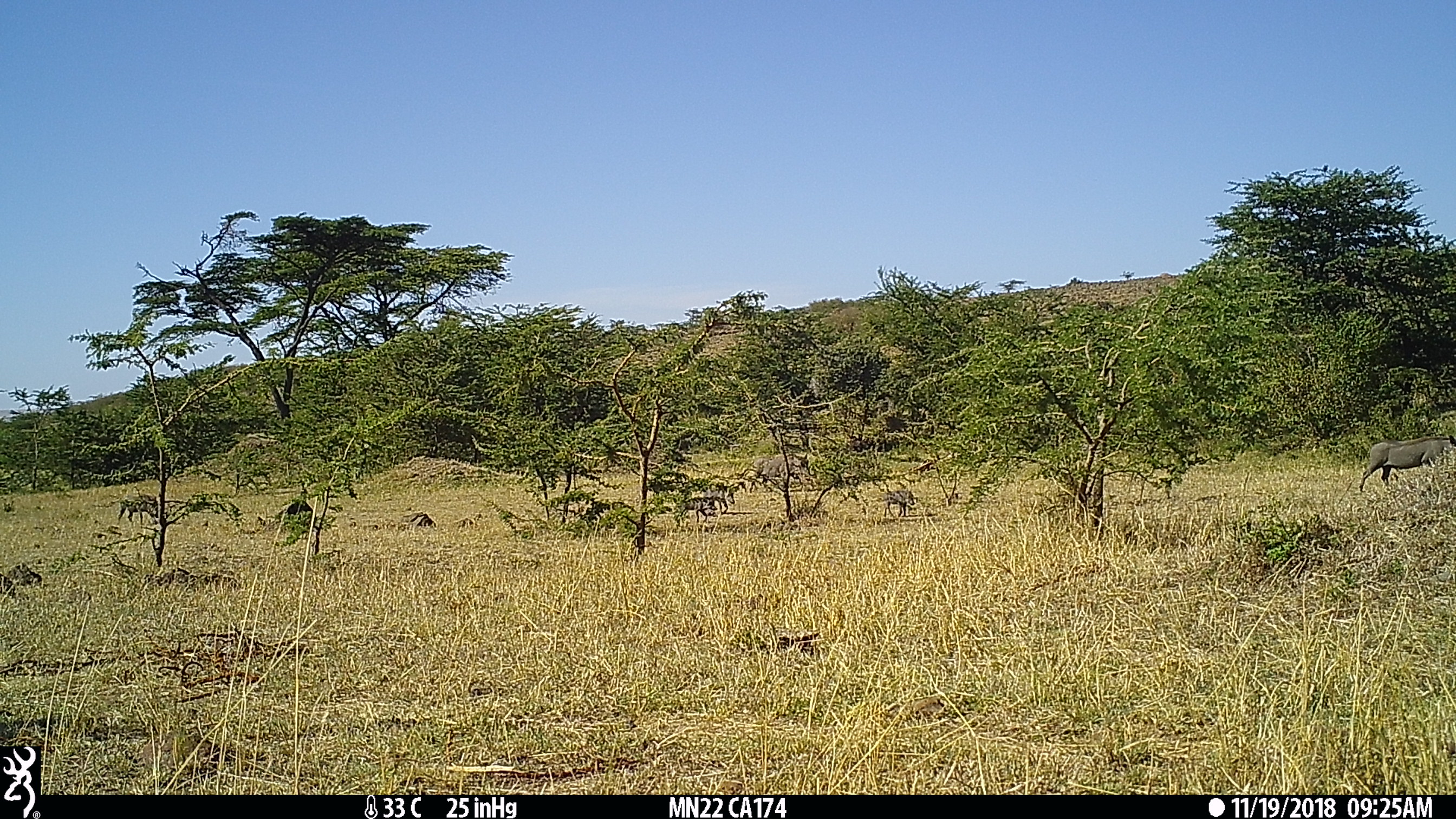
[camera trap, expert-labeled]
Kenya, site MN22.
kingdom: Animalia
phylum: Chordata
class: Mammalia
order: Artiodactyla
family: Suidae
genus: Phacochoerus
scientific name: Phacochoerus africanus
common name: common warthog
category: warthog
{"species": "warthog (common warthog) (Phacochoerus africanus)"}